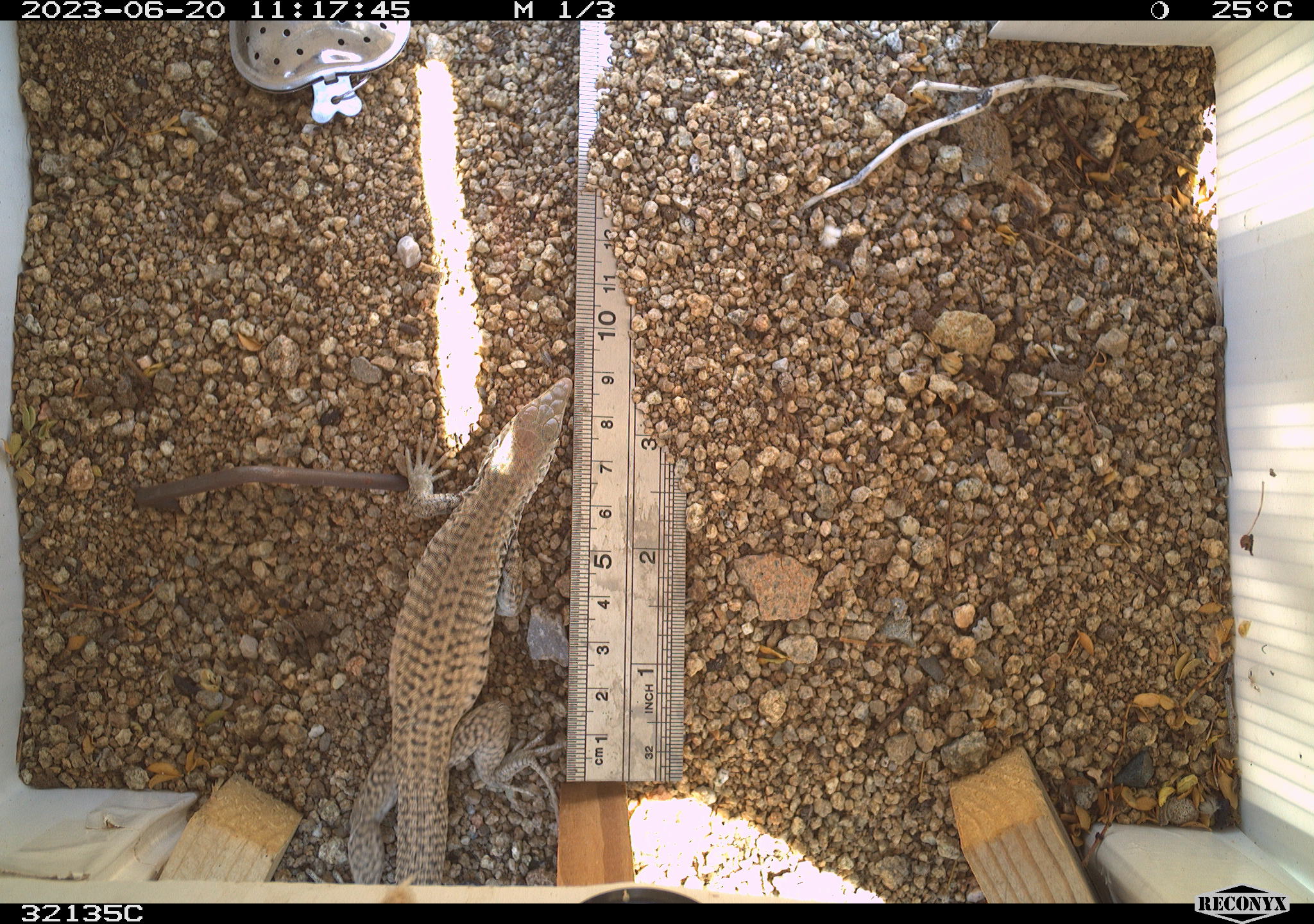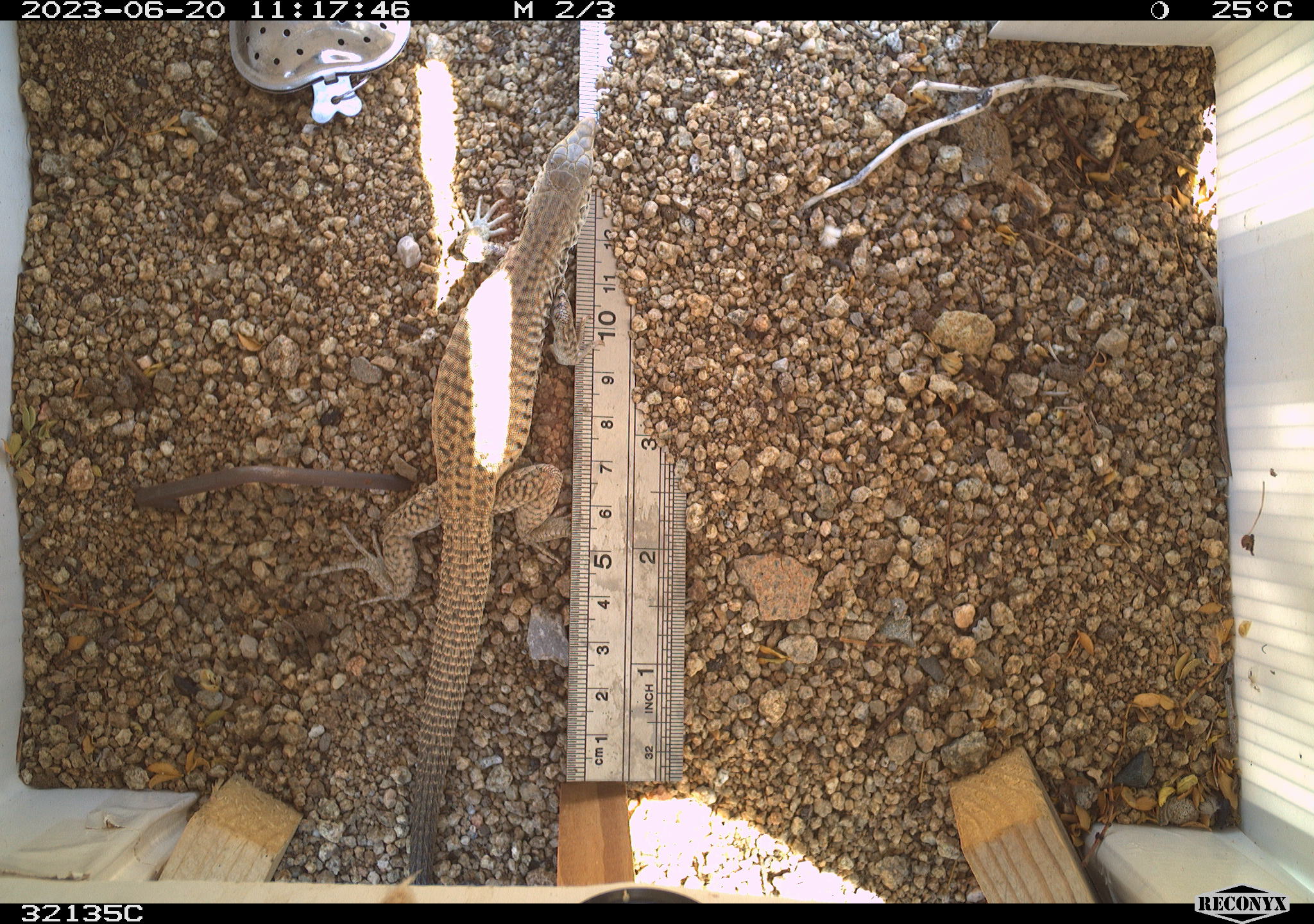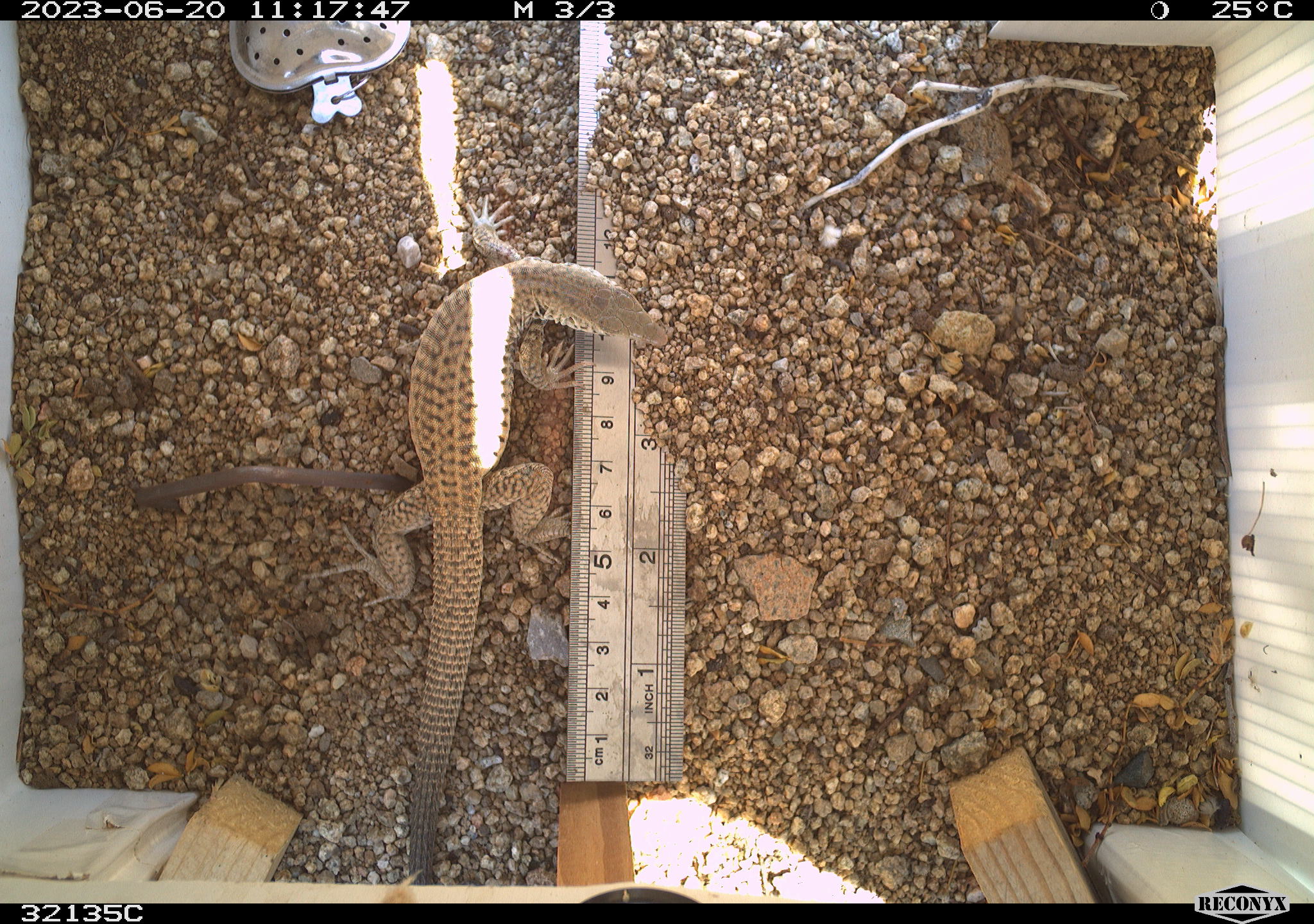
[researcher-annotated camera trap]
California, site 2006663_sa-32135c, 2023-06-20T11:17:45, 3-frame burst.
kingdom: Animalia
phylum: Chordata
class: Reptilia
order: Squamata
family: Teiidae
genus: Aspidoscelis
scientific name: Aspidoscelis tigris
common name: western whiptail